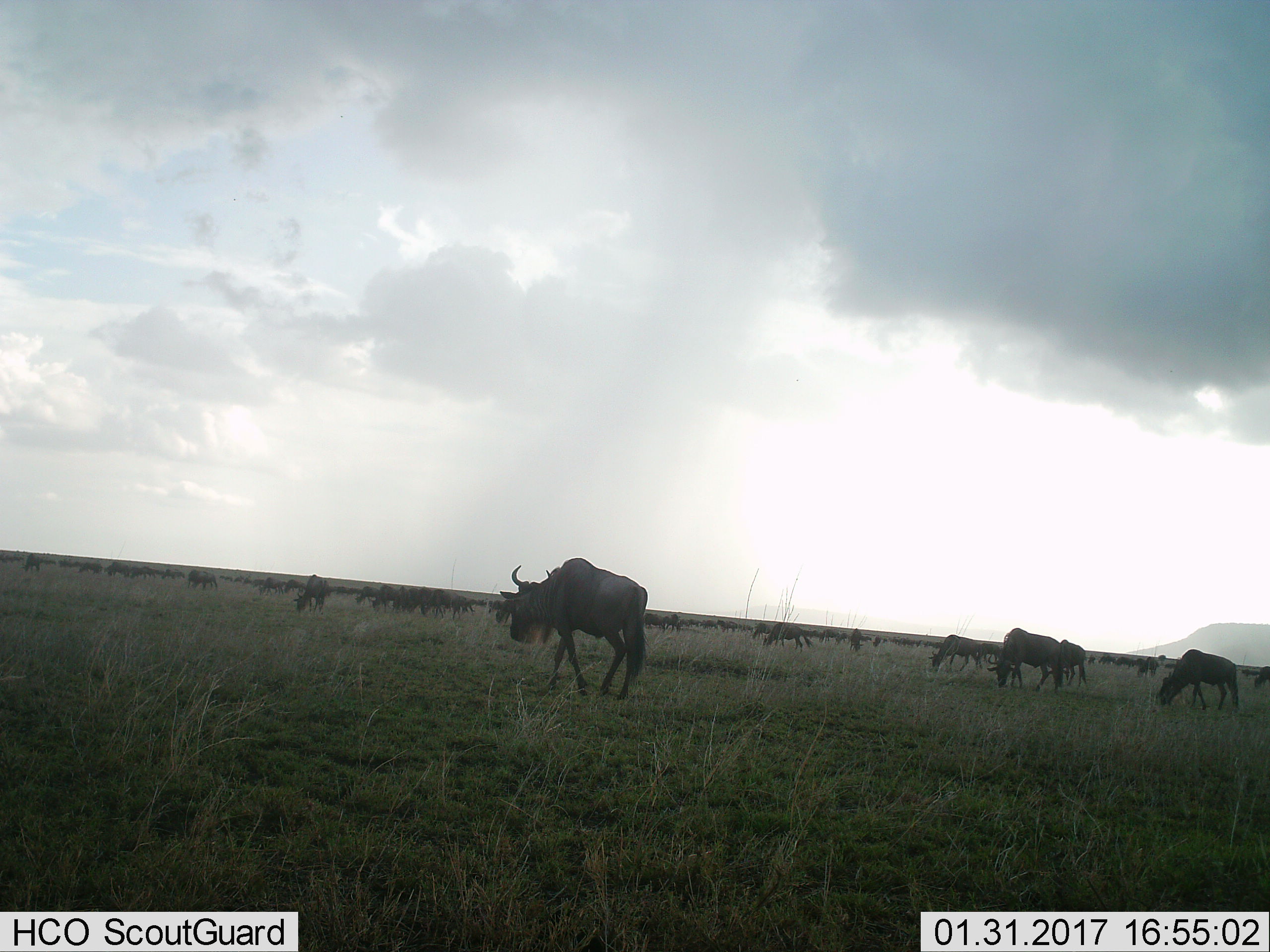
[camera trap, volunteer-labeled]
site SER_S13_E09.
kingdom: Animalia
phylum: Chordata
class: Mammalia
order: Artiodactyla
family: Bovidae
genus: Connochaetes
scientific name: Connochaetes taurinus taurinus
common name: blue wildebeest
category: wildebeestblue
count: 11-50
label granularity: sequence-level